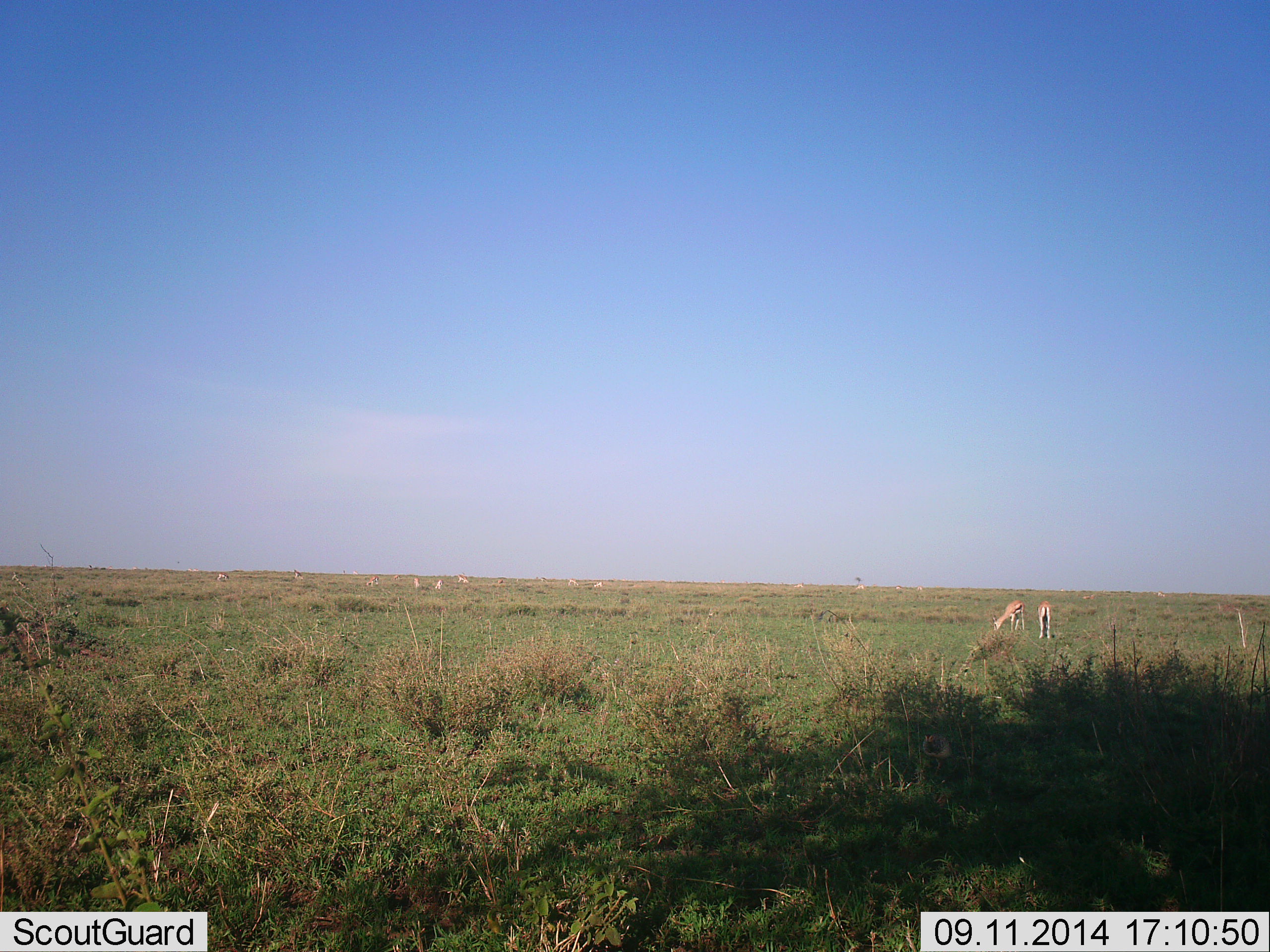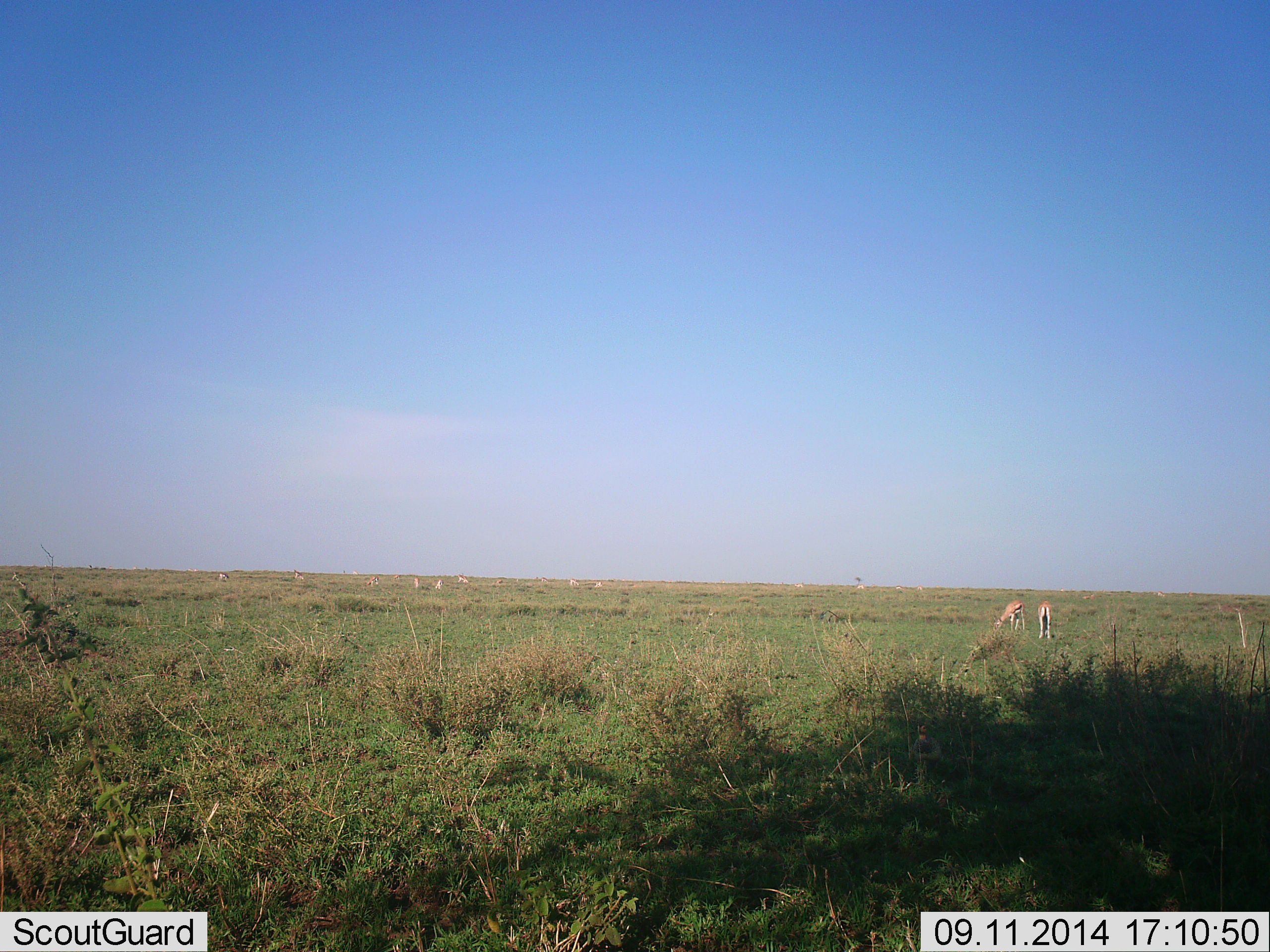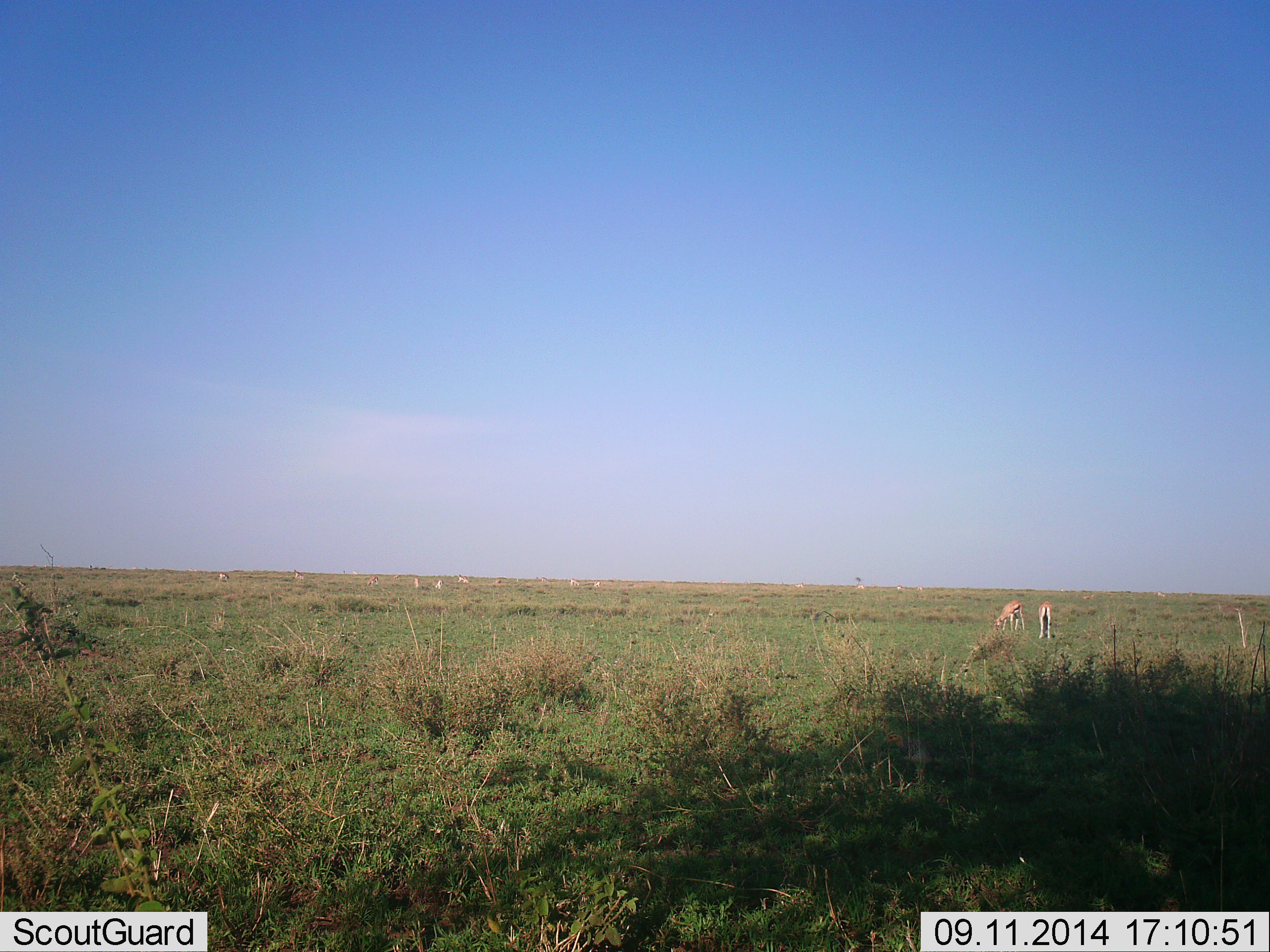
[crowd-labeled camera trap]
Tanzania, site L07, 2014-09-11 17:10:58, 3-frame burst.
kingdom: Animalia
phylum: Chordata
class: Mammalia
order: Artiodactyla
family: Bovidae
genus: Eudorcas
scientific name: Eudorcas thomsonii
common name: thomson's gazelle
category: gazellethomsons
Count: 2.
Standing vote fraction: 50%.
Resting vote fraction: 0%.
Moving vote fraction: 0%.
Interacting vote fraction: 0%.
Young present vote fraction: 0%.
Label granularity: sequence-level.